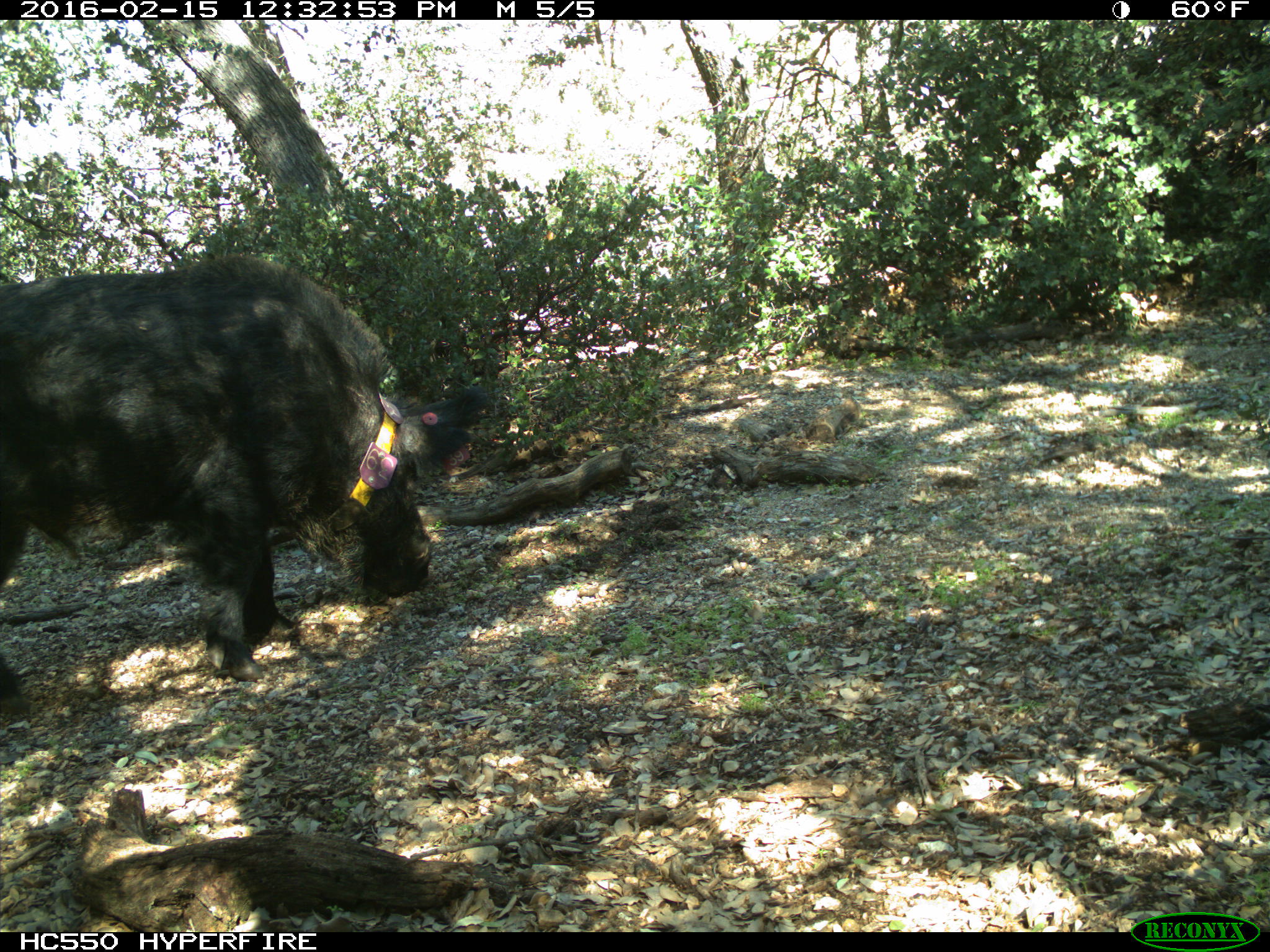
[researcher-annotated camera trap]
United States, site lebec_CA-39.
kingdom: Animalia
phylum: Chordata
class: Mammalia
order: Artiodactyla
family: Suidae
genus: Sus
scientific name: Sus scrofa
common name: wild boar